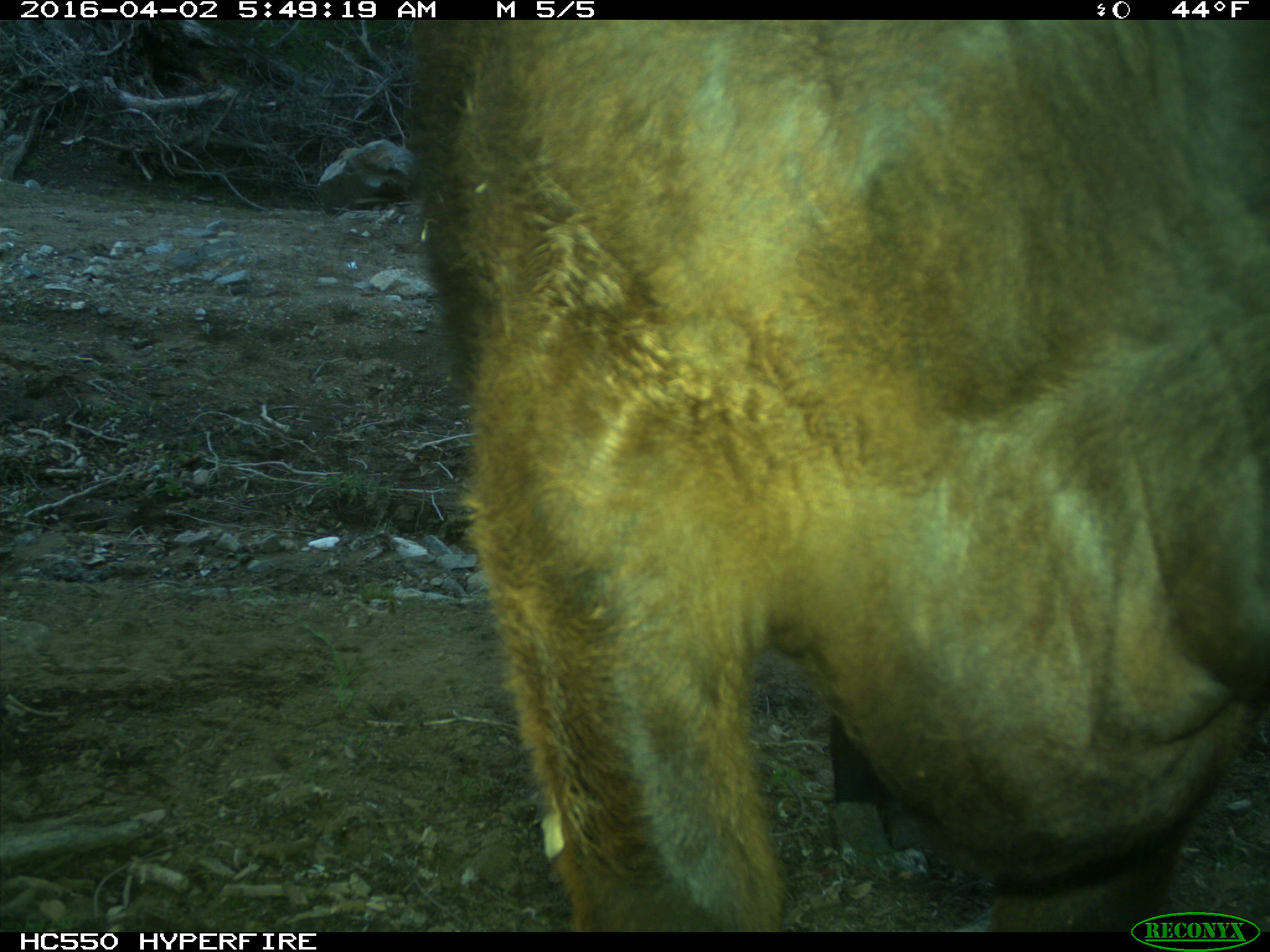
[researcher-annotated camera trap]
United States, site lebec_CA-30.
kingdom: Animalia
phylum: Chordata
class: Mammalia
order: Artiodactyla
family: Bovidae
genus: Bos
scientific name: Bos taurus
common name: domestic cow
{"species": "Bos taurus (domestic cow)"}